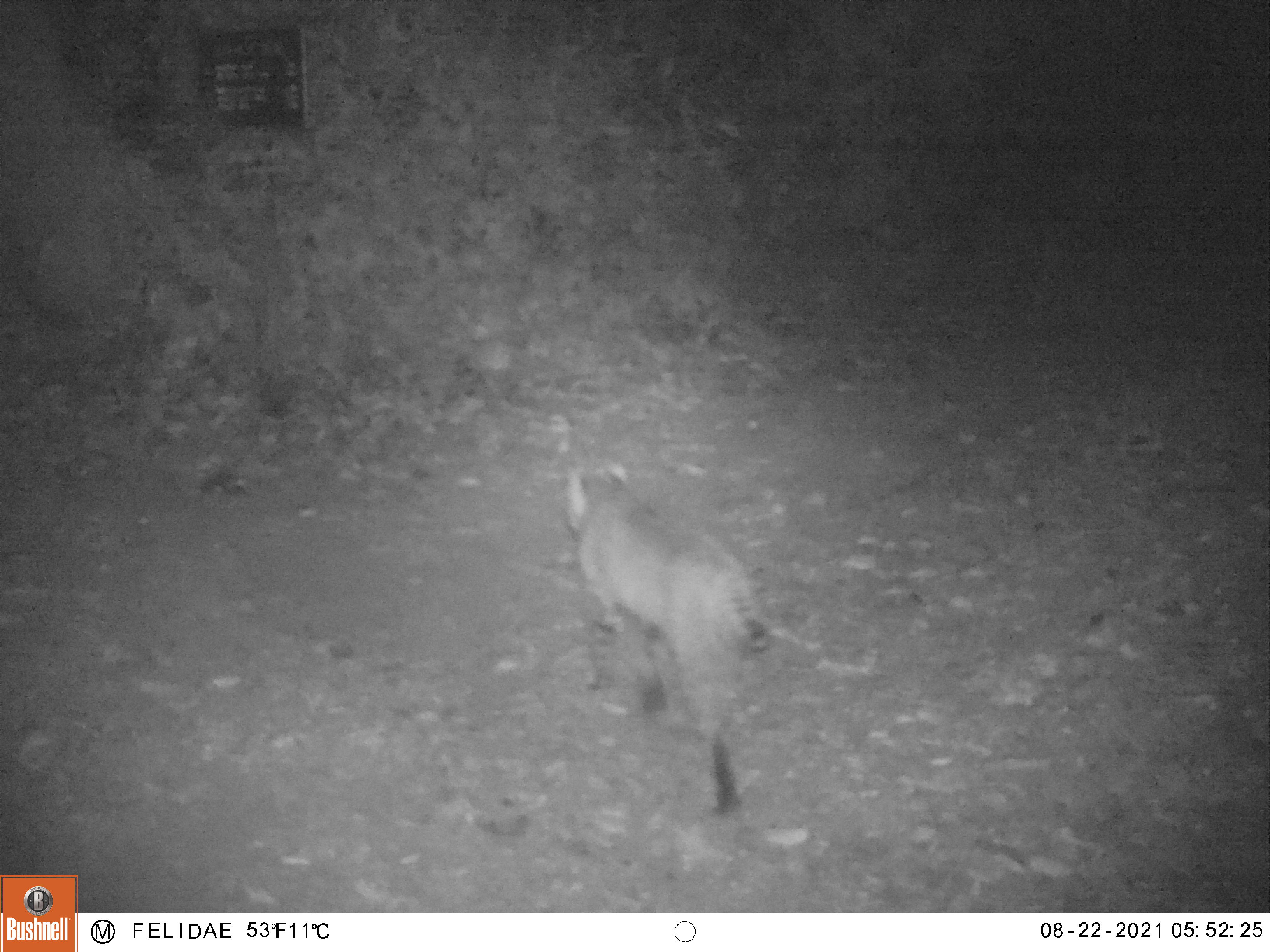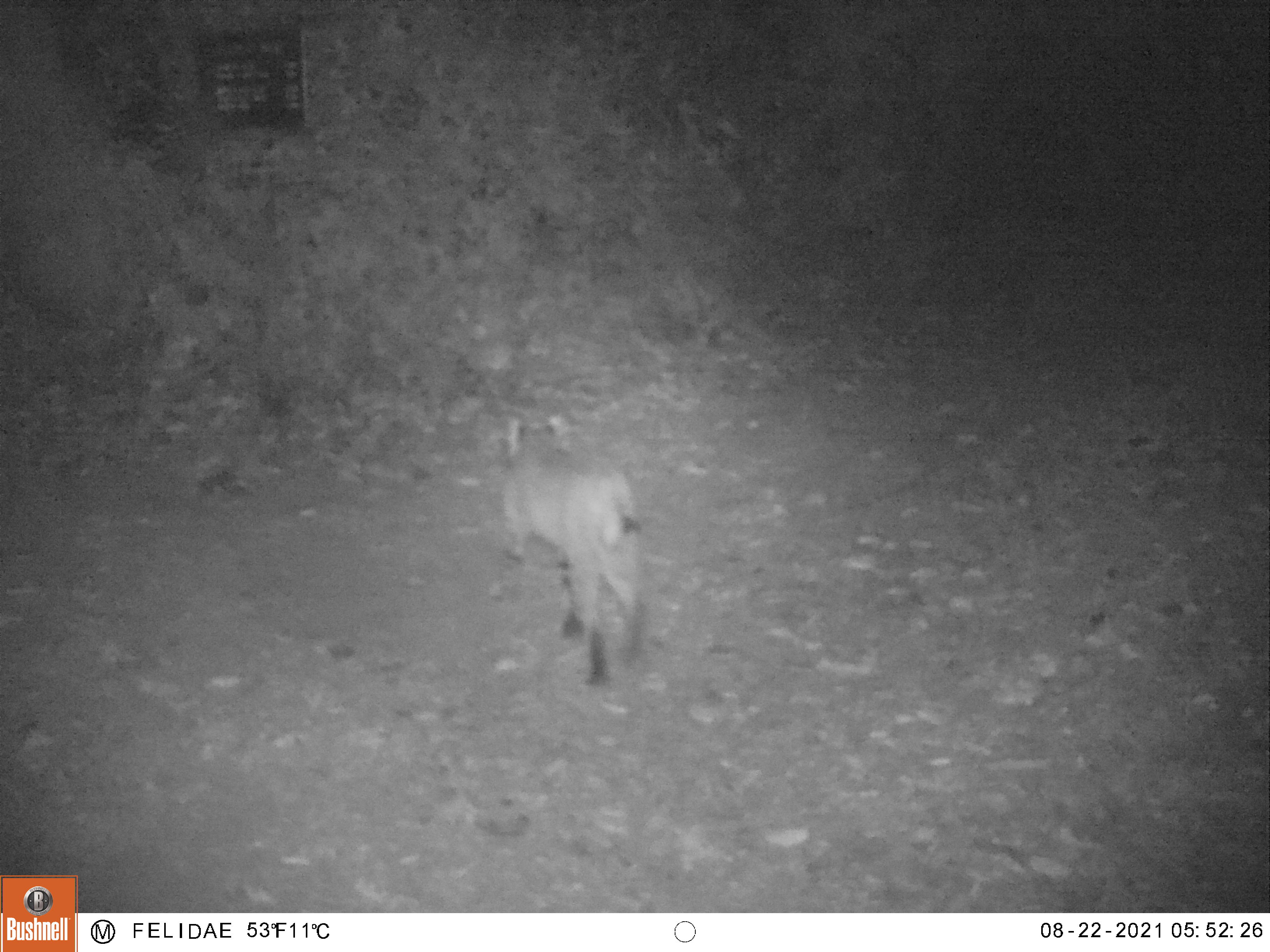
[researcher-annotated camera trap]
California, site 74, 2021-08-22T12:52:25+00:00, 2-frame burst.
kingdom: Animalia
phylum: Chordata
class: Mammalia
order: Carnivora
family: Felidae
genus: Lynx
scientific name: Lynx rufus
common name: bobcat